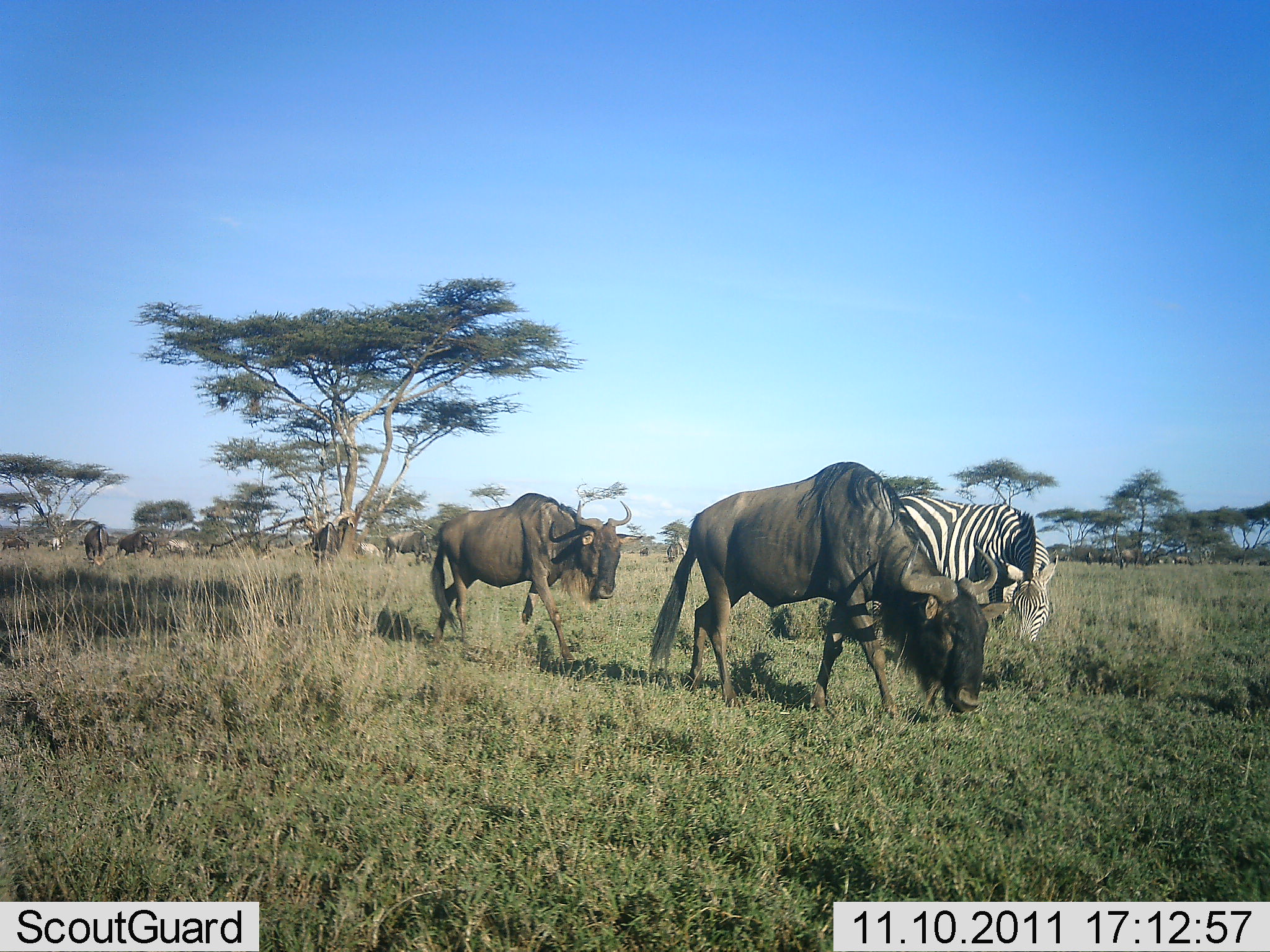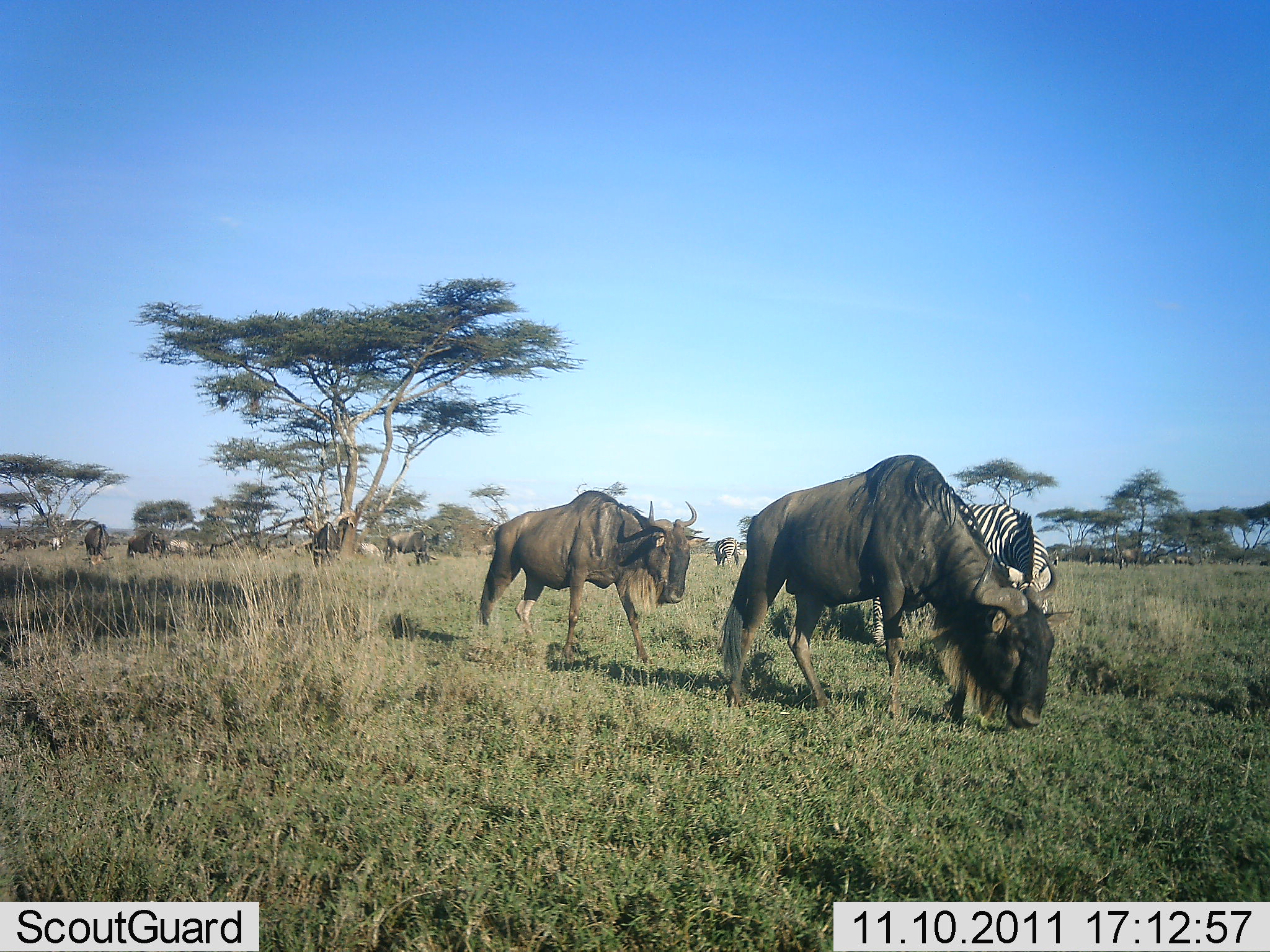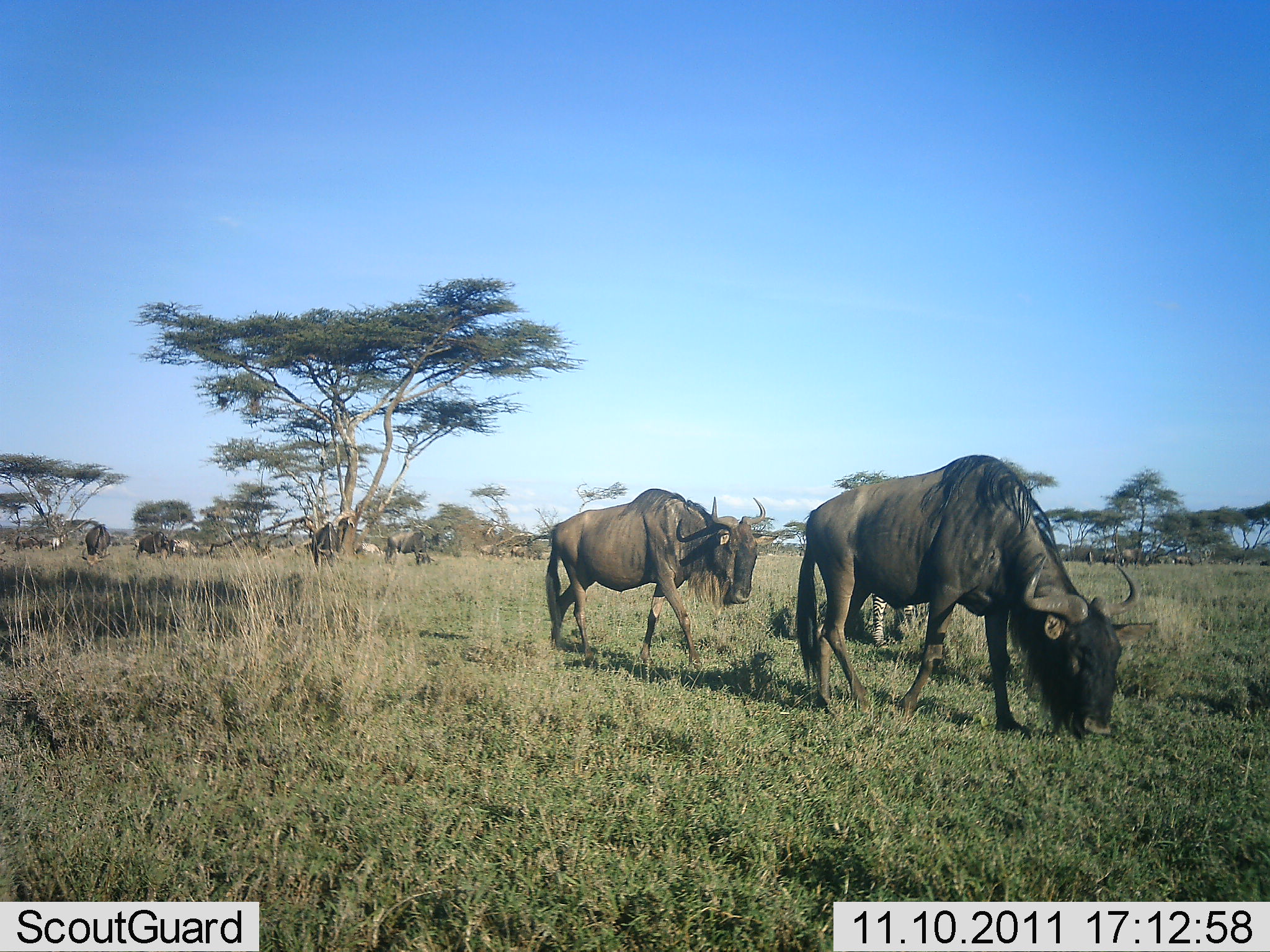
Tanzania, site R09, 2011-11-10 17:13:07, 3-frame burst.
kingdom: Animalia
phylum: Chordata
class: Mammalia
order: Artiodactyla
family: Bovidae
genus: Connochaetes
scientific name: Connochaetes taurinus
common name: blue wildebeest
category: wildebeest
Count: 6.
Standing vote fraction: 17%.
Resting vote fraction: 0%.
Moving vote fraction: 83%.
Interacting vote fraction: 0%.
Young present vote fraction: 0%.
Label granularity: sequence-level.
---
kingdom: Animalia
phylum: Chordata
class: Mammalia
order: Perissodactyla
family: Equidae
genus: Equus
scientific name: Equus quagga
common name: plains zebra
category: zebra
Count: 1.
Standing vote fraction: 45%.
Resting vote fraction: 0%.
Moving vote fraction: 9%.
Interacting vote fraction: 0%.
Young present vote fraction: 0%.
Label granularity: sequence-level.